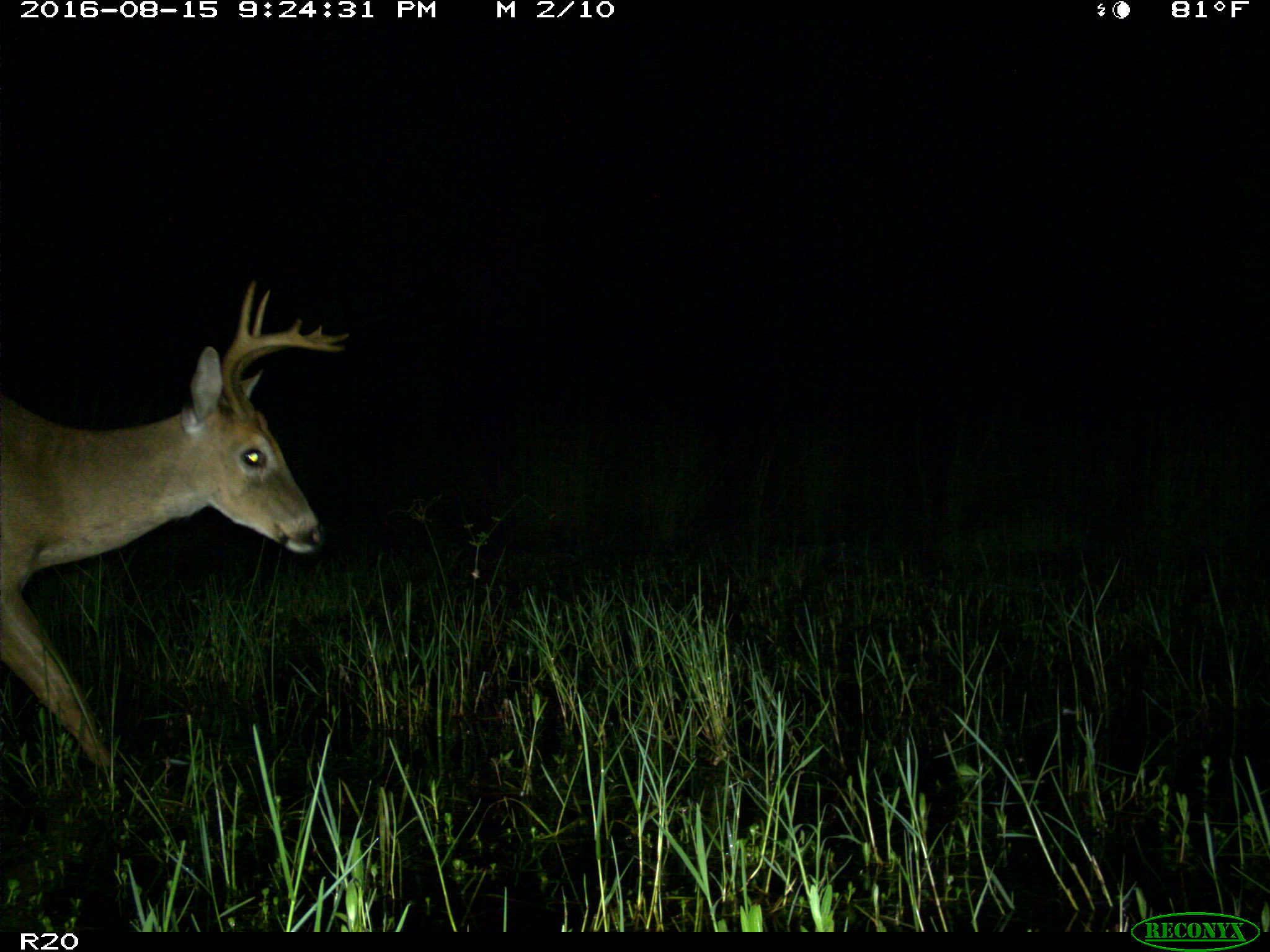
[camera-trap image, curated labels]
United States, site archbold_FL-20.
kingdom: Animalia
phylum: Chordata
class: Mammalia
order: Artiodactyla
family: Cervidae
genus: Odocoileus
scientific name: Odocoileus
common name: deer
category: unidentified deer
Unidentified deer (deer) (Odocoileus).